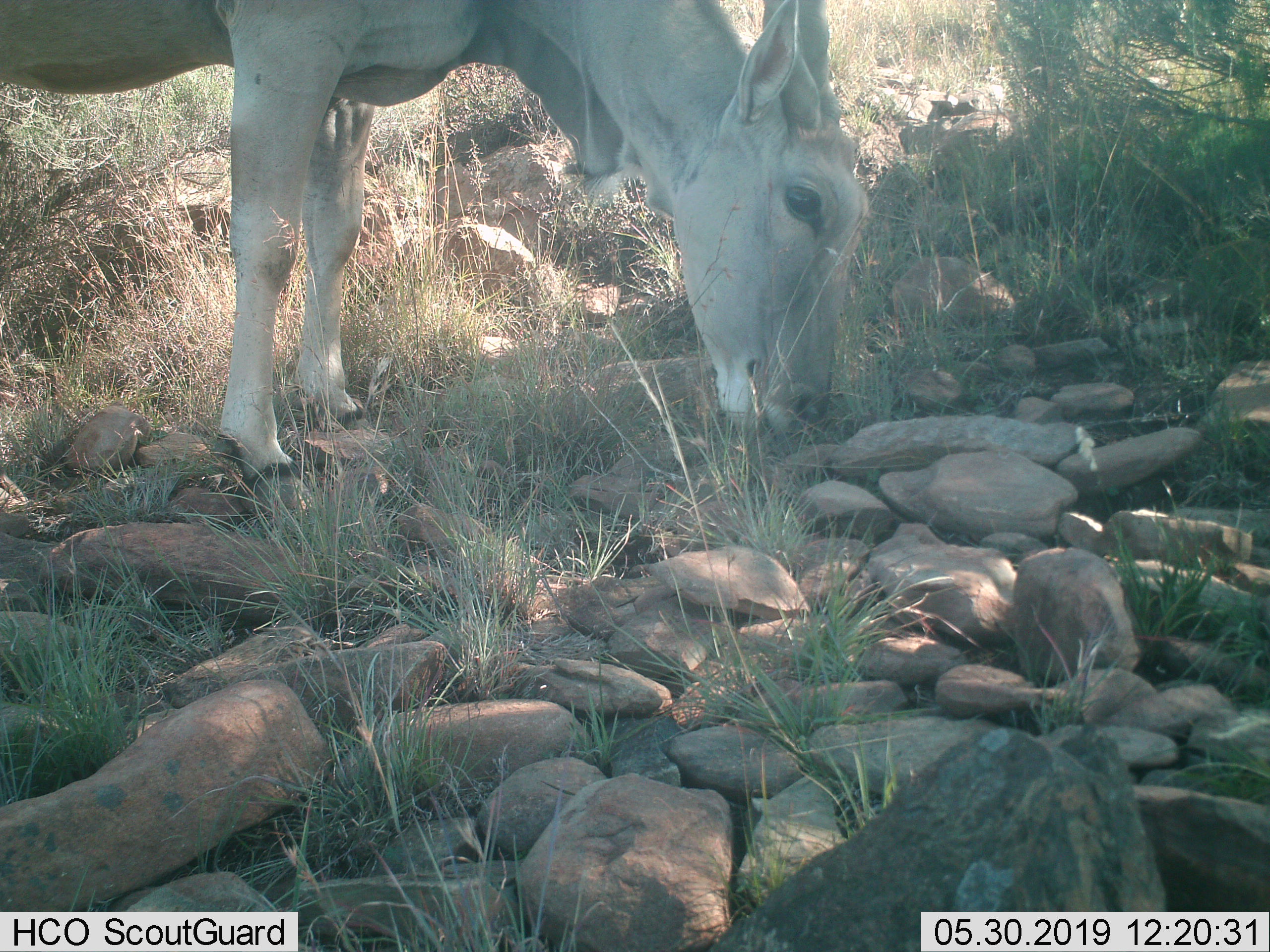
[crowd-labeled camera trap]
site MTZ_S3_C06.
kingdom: Animalia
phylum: Chordata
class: Mammalia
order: Artiodactyla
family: Bovidae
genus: Tragelaphus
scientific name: Tragelaphus oryx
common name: eland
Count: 1.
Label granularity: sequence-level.